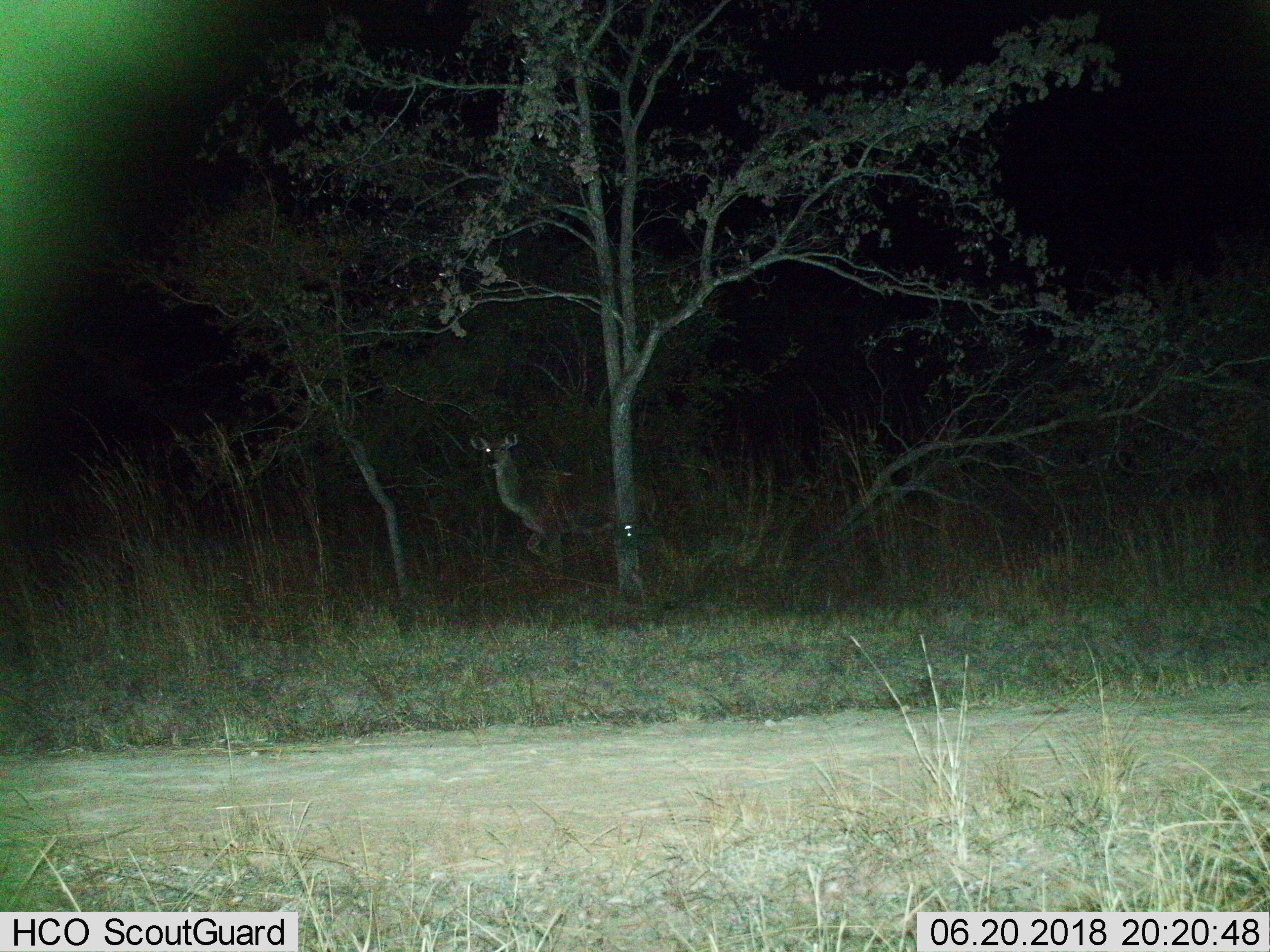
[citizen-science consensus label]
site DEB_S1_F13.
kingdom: Animalia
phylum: Chordata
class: Mammalia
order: Artiodactyla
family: Bovidae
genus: Tragelaphus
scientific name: Tragelaphus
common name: kudu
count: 1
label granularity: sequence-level